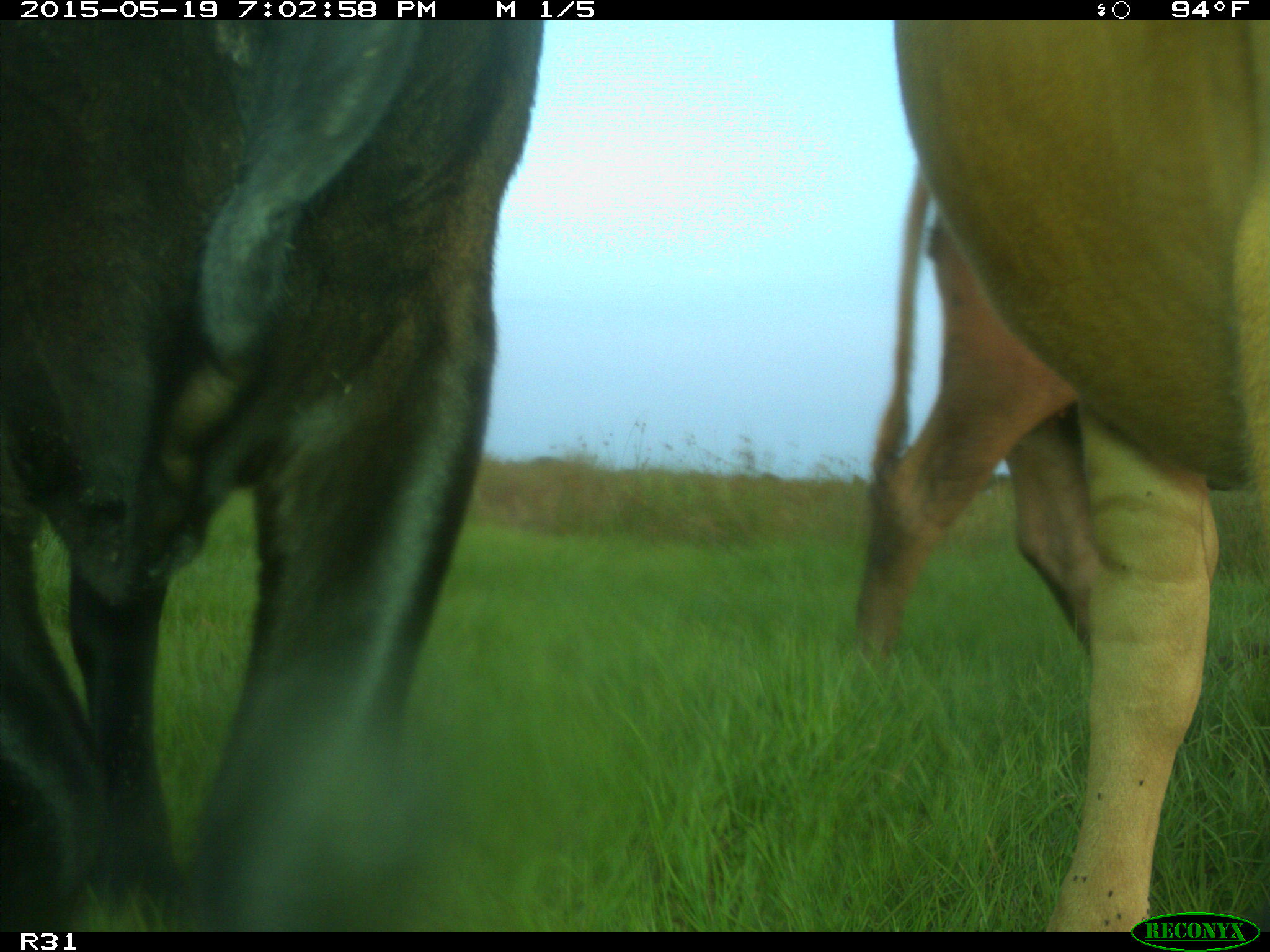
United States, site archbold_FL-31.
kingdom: Animalia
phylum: Chordata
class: Mammalia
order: Artiodactyla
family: Bovidae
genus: Bos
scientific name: Bos taurus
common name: domestic cow